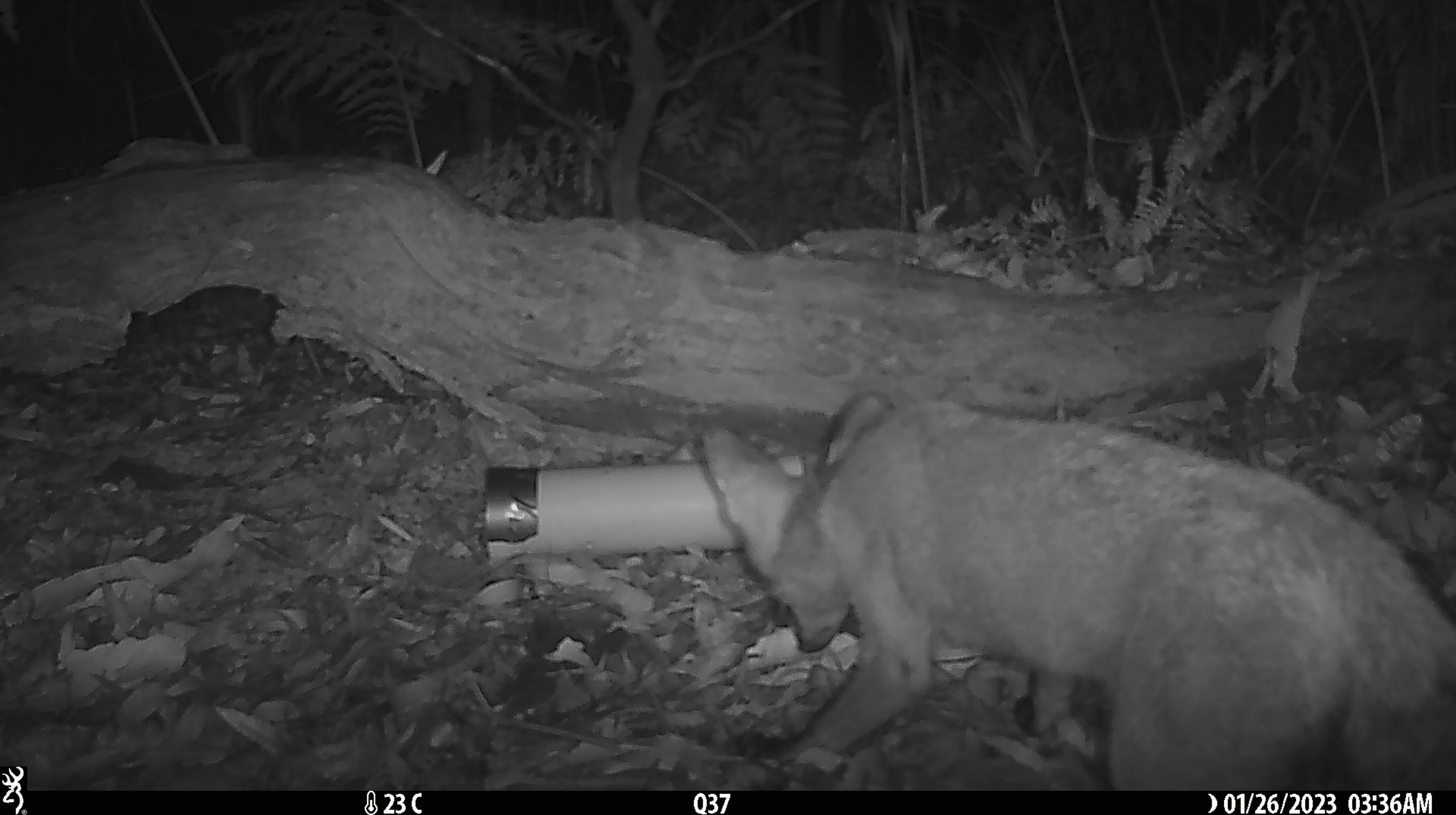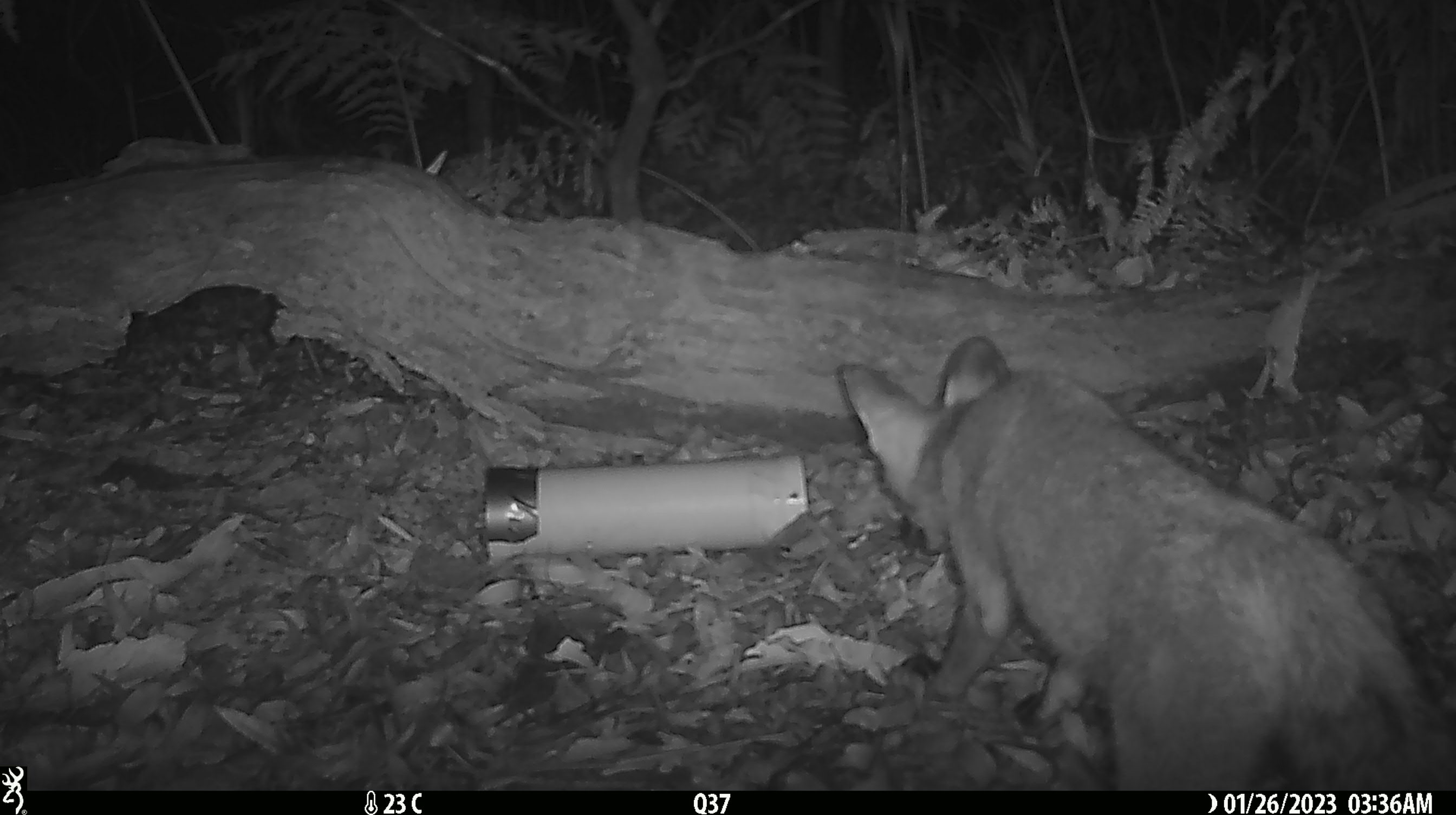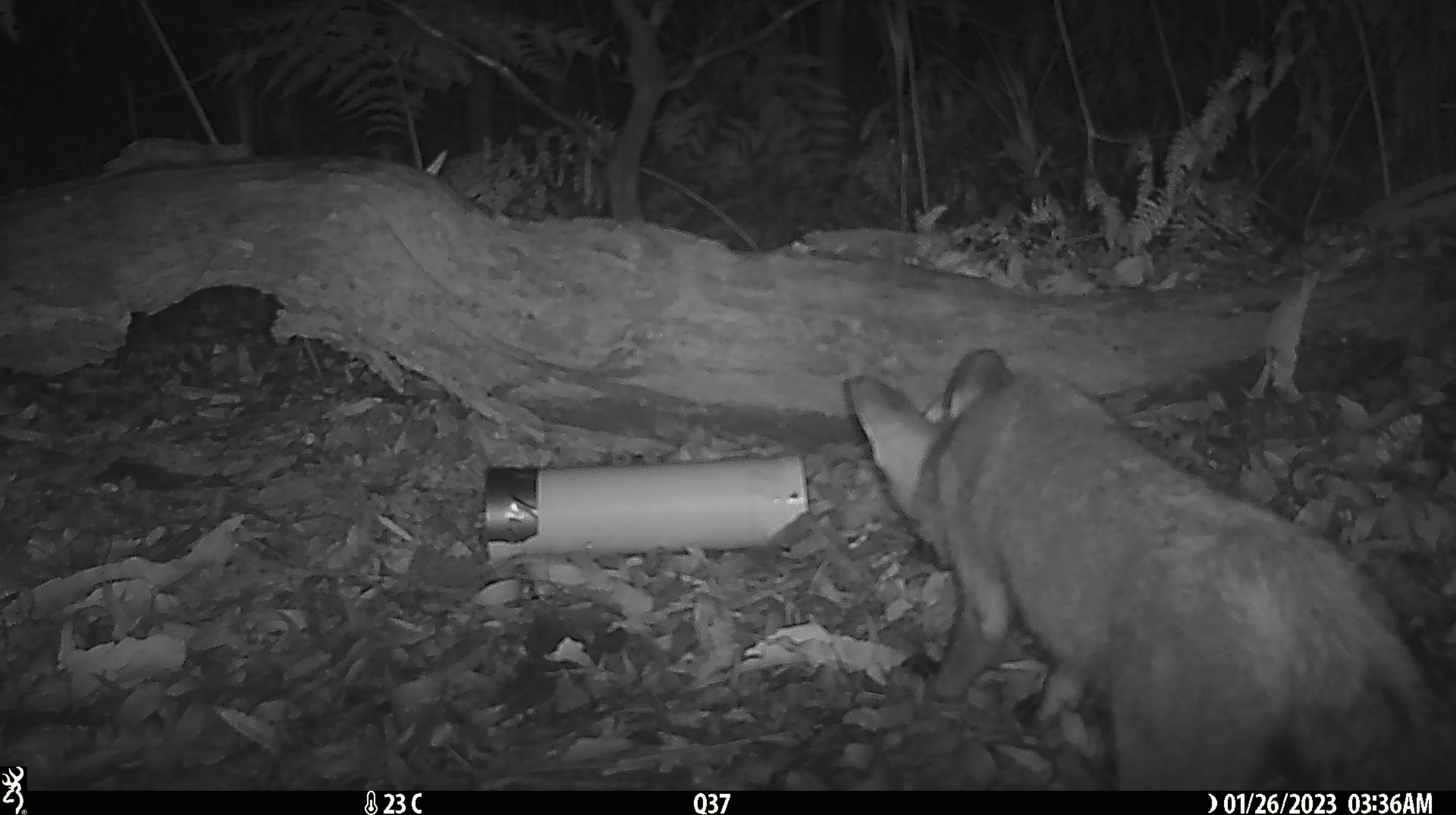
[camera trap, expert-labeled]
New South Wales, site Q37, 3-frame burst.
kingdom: Animalia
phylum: Chordata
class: Mammalia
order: Carnivora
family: Canidae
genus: Vulpes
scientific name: Vulpes vulpes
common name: red fox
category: fox